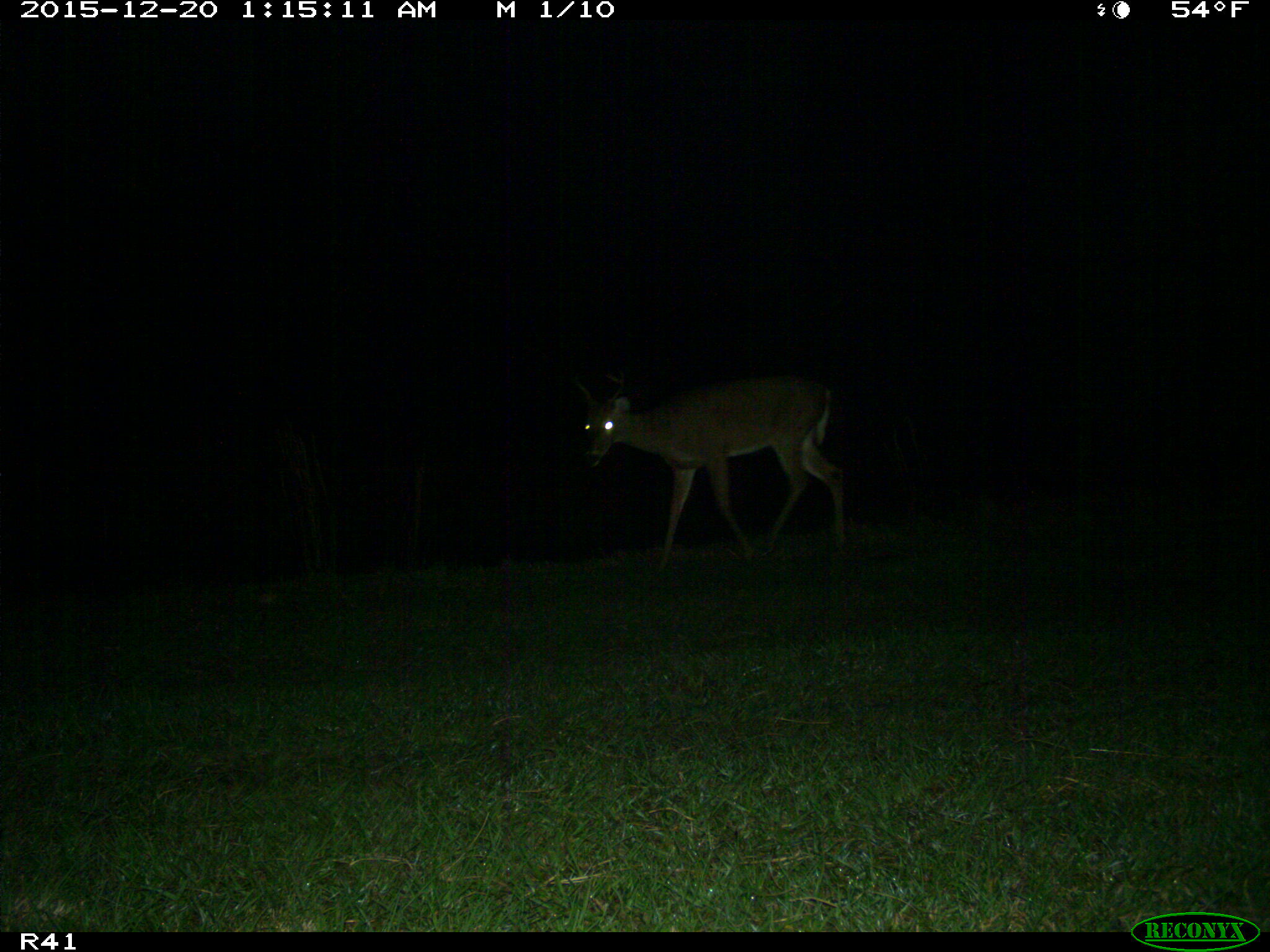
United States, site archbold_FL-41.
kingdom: Animalia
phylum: Chordata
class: Mammalia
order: Artiodactyla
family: Cervidae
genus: Odocoileus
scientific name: Odocoileus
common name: deer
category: unidentified deer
Unidentified deer (deer) (Odocoileus).